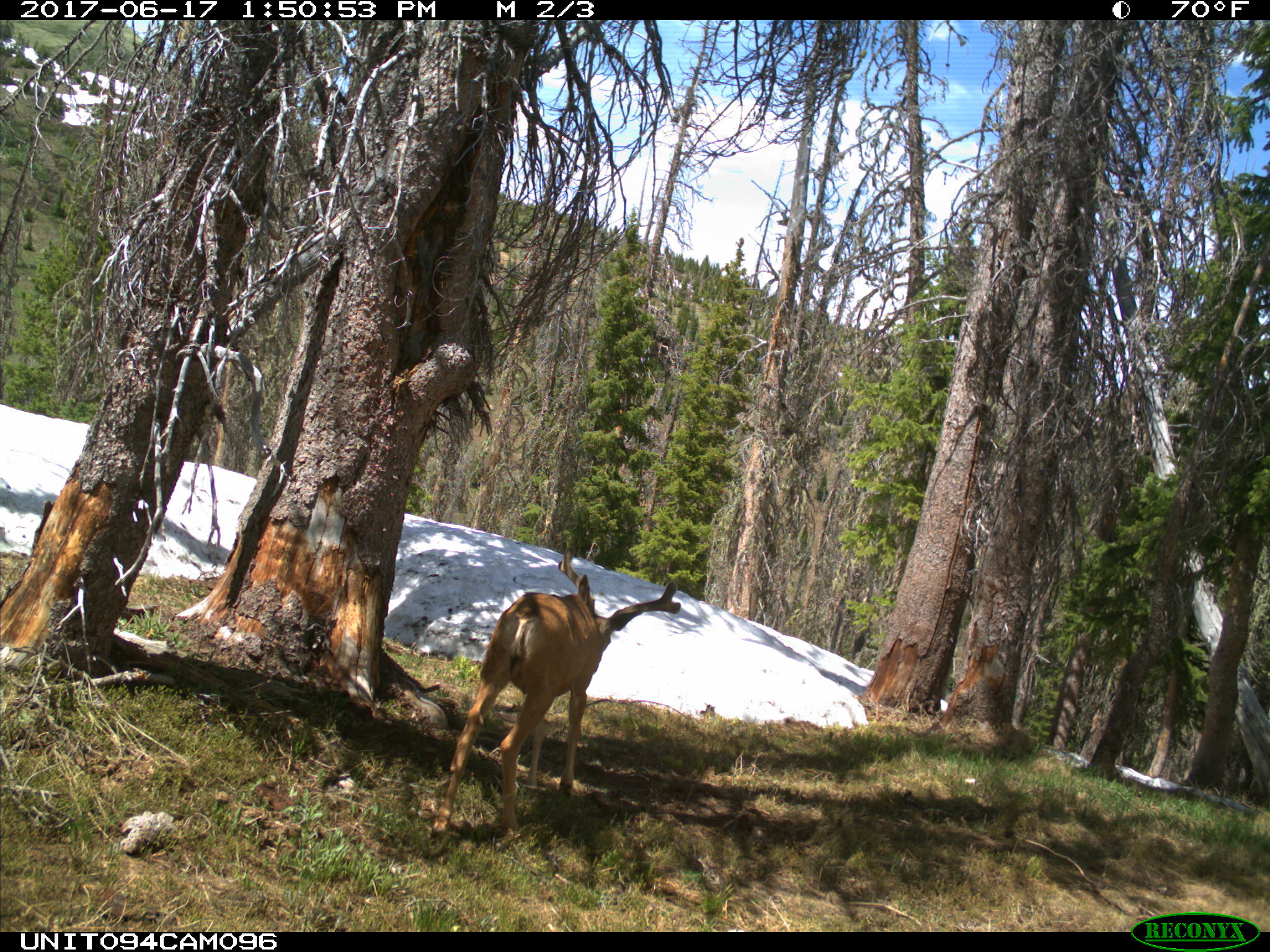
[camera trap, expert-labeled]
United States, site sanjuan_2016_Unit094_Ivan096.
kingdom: Animalia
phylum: Chordata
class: Mammalia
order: Artiodactyla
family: Cervidae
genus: Odocoileus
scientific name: Odocoileus hemionus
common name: mule deer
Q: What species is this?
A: Odocoileus hemionus (mule deer).